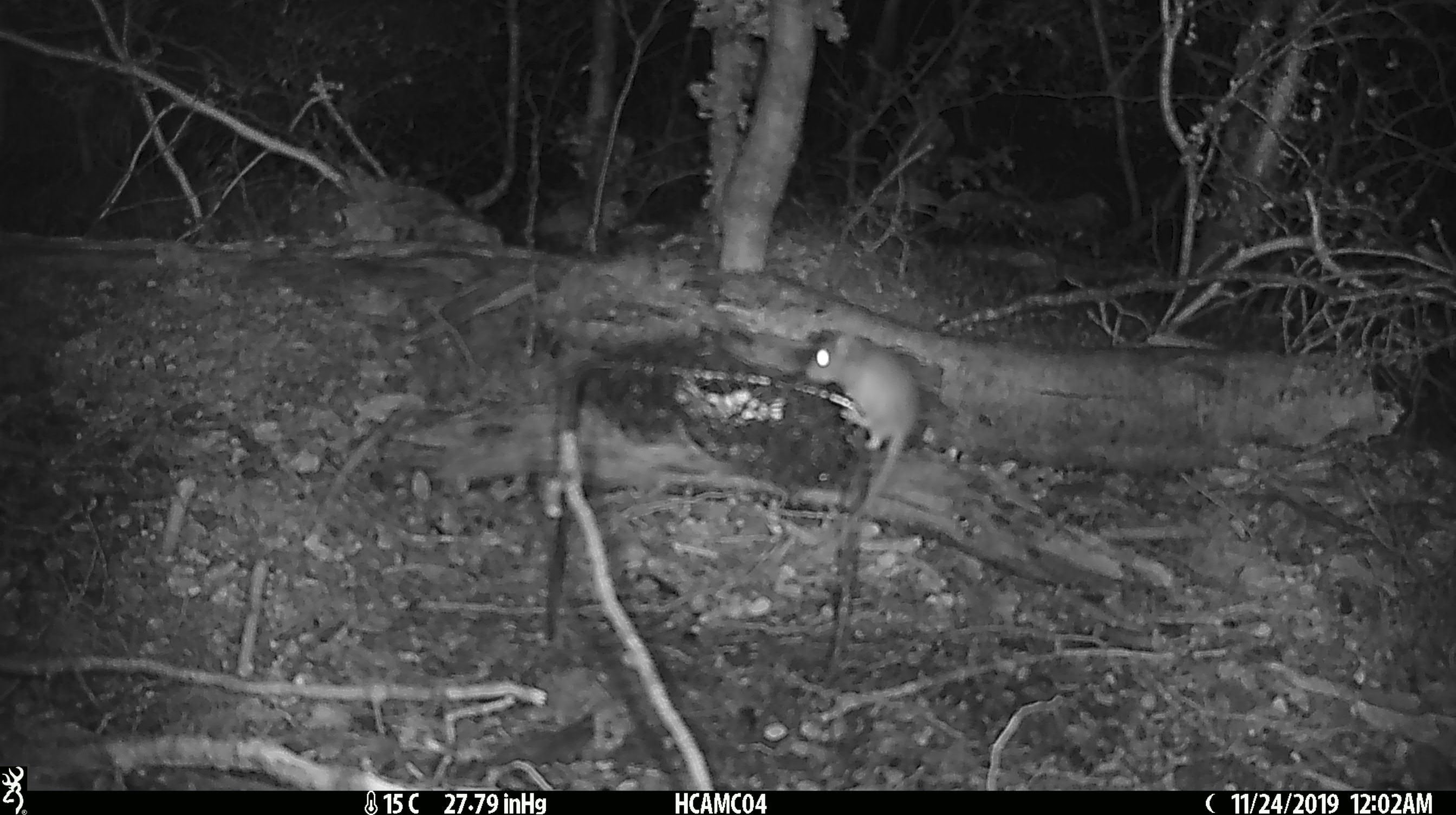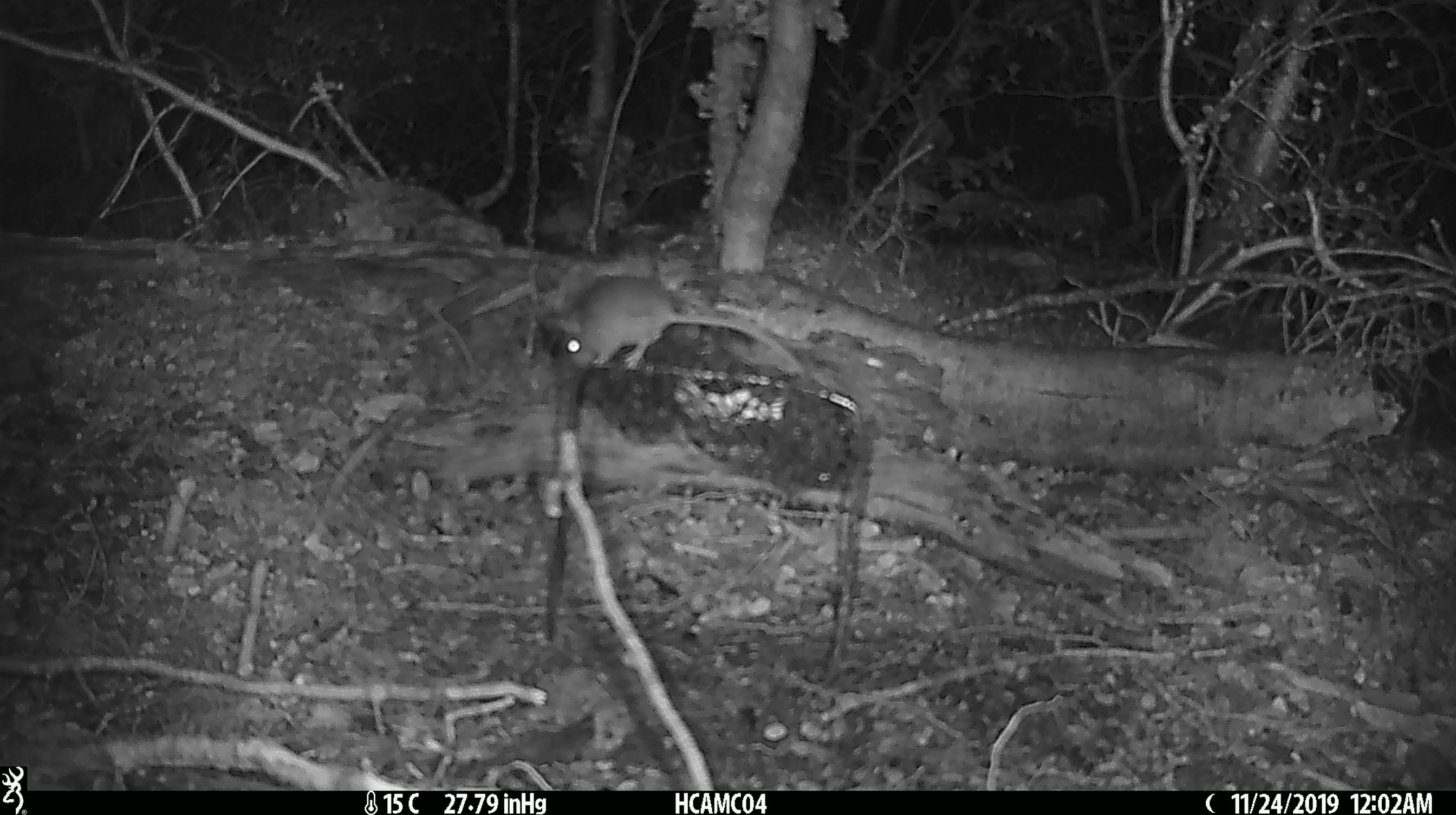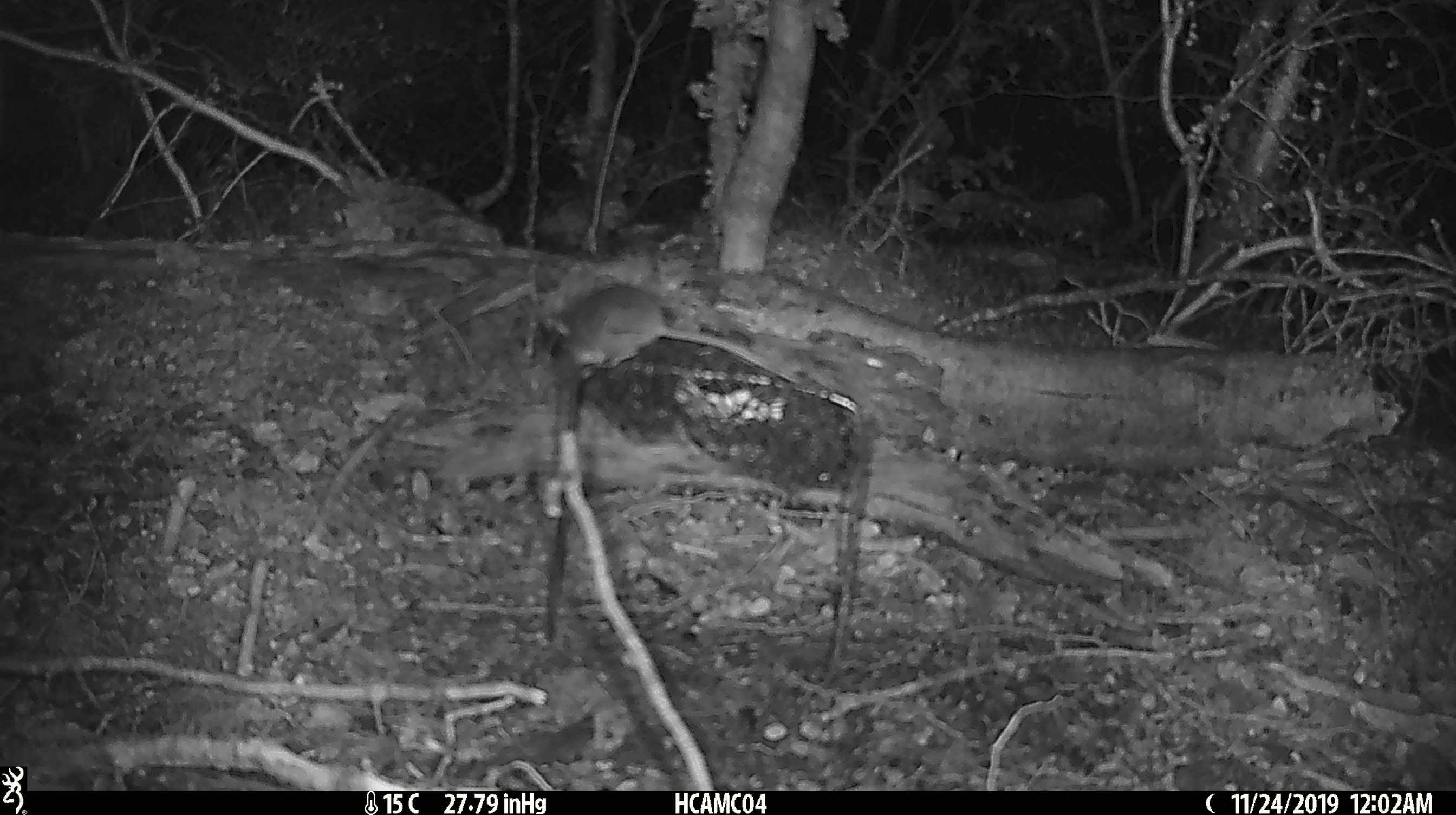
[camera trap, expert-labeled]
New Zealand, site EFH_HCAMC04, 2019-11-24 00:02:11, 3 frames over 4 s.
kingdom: Animalia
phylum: Chordata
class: Mammalia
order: Rodentia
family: Muridae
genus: Mus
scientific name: Mus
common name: mouse